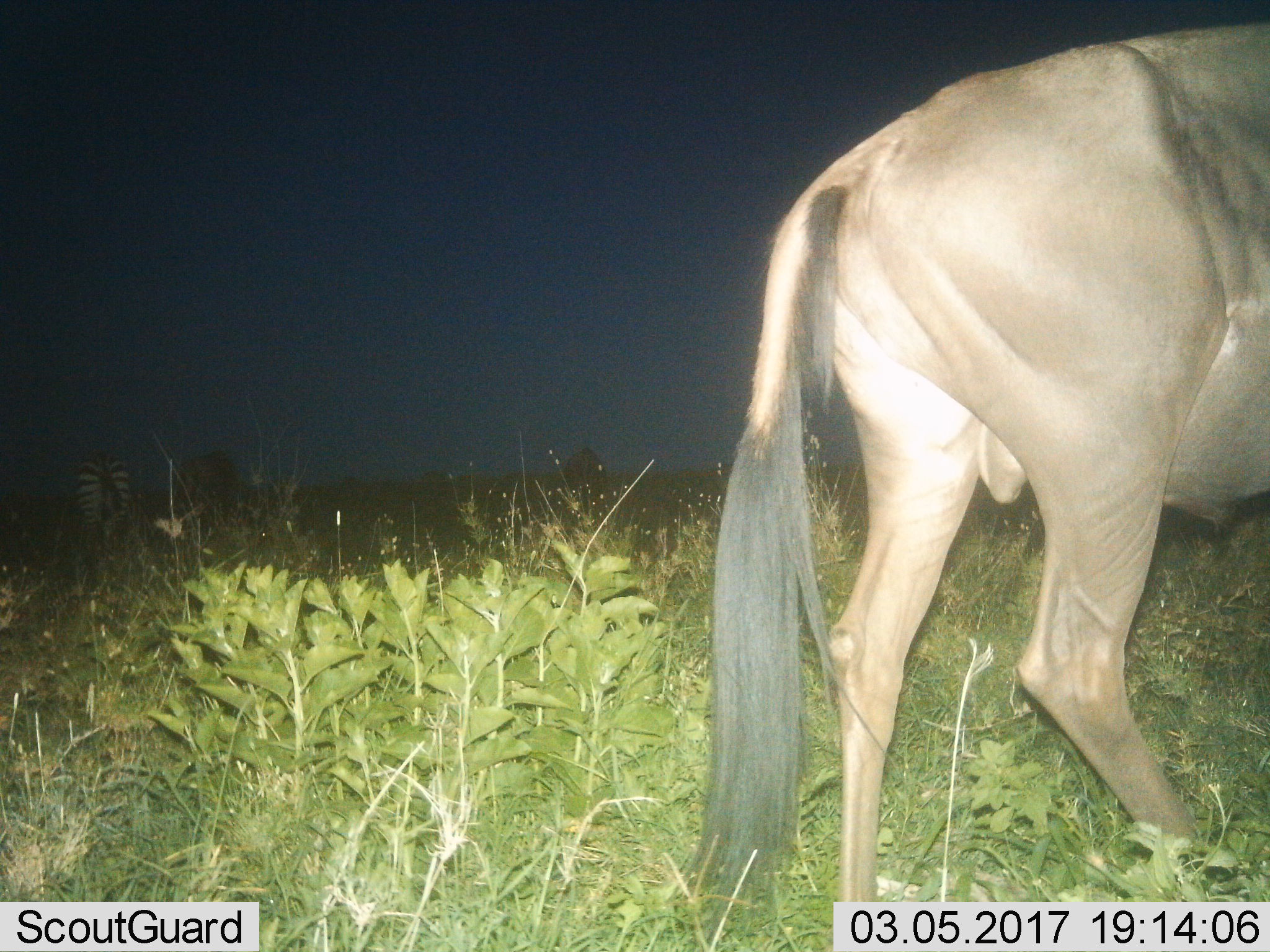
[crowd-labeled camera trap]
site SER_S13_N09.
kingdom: Animalia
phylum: Chordata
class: Mammalia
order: Artiodactyla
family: Bovidae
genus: Connochaetes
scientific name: Connochaetes taurinus taurinus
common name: blue wildebeest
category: wildebeestblue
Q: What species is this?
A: Wildebeestblue (blue wildebeest) (Connochaetes taurinus taurinus).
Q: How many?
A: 1.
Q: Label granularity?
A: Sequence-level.